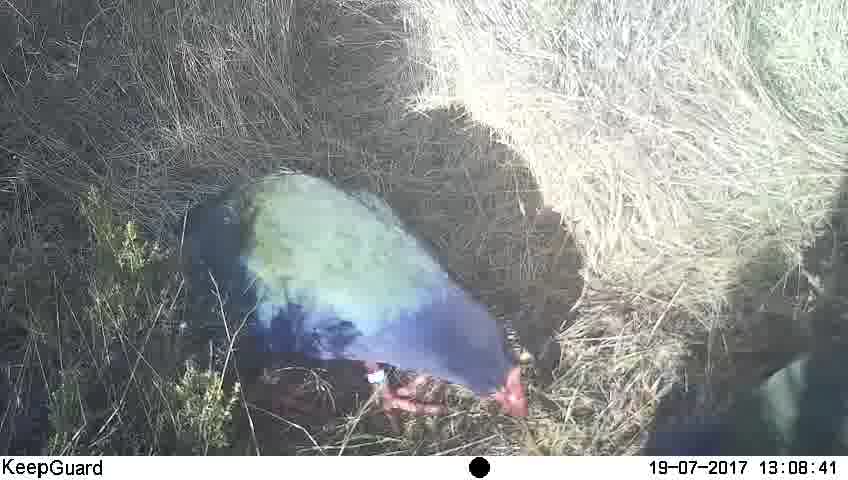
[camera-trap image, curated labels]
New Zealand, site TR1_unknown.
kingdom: Animalia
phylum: Chordata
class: Aves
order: Gruiformes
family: Rallidae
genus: Porphyrio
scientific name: Porphyrio mantelli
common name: takahe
Takahe (Porphyrio mantelli).